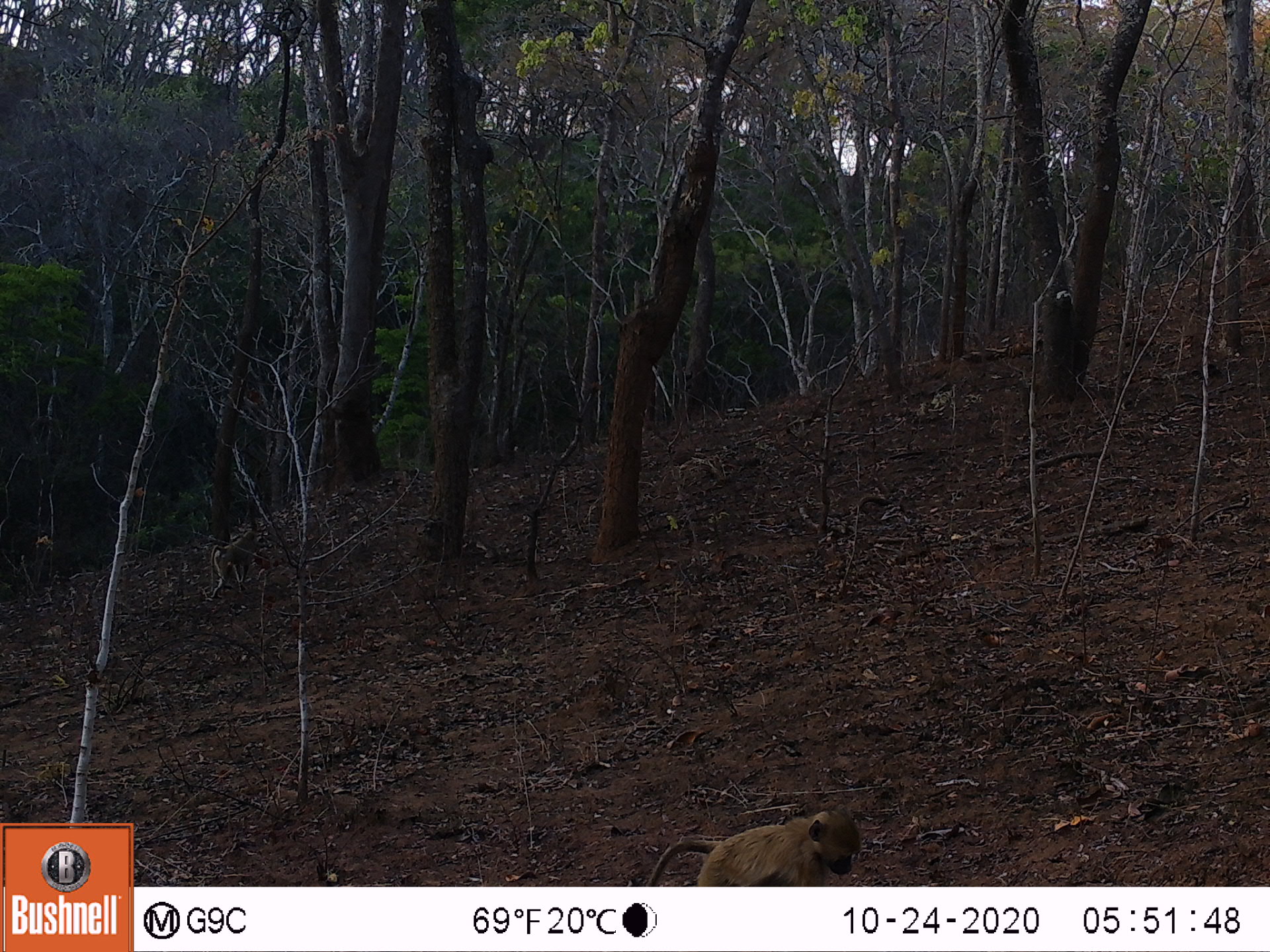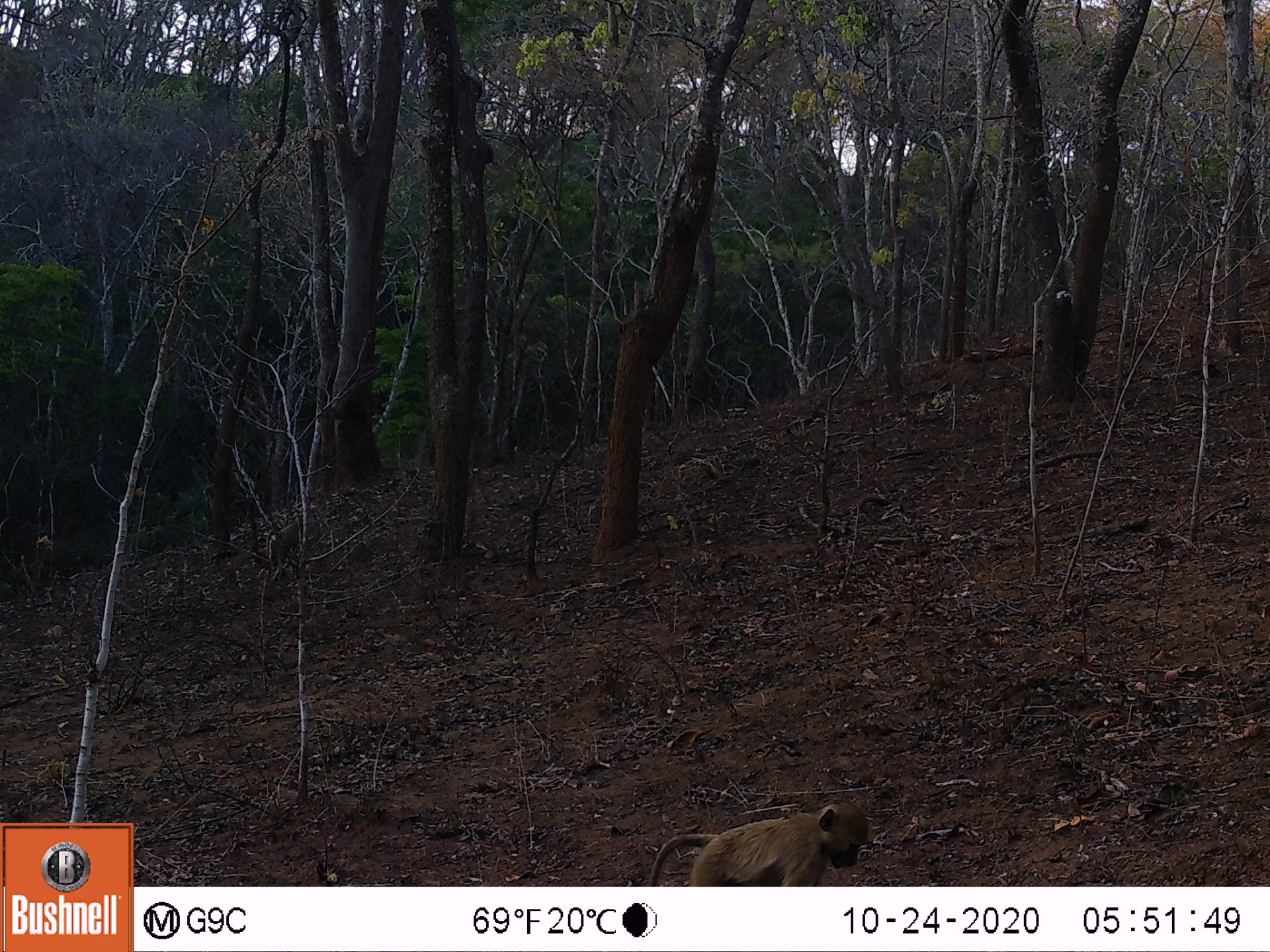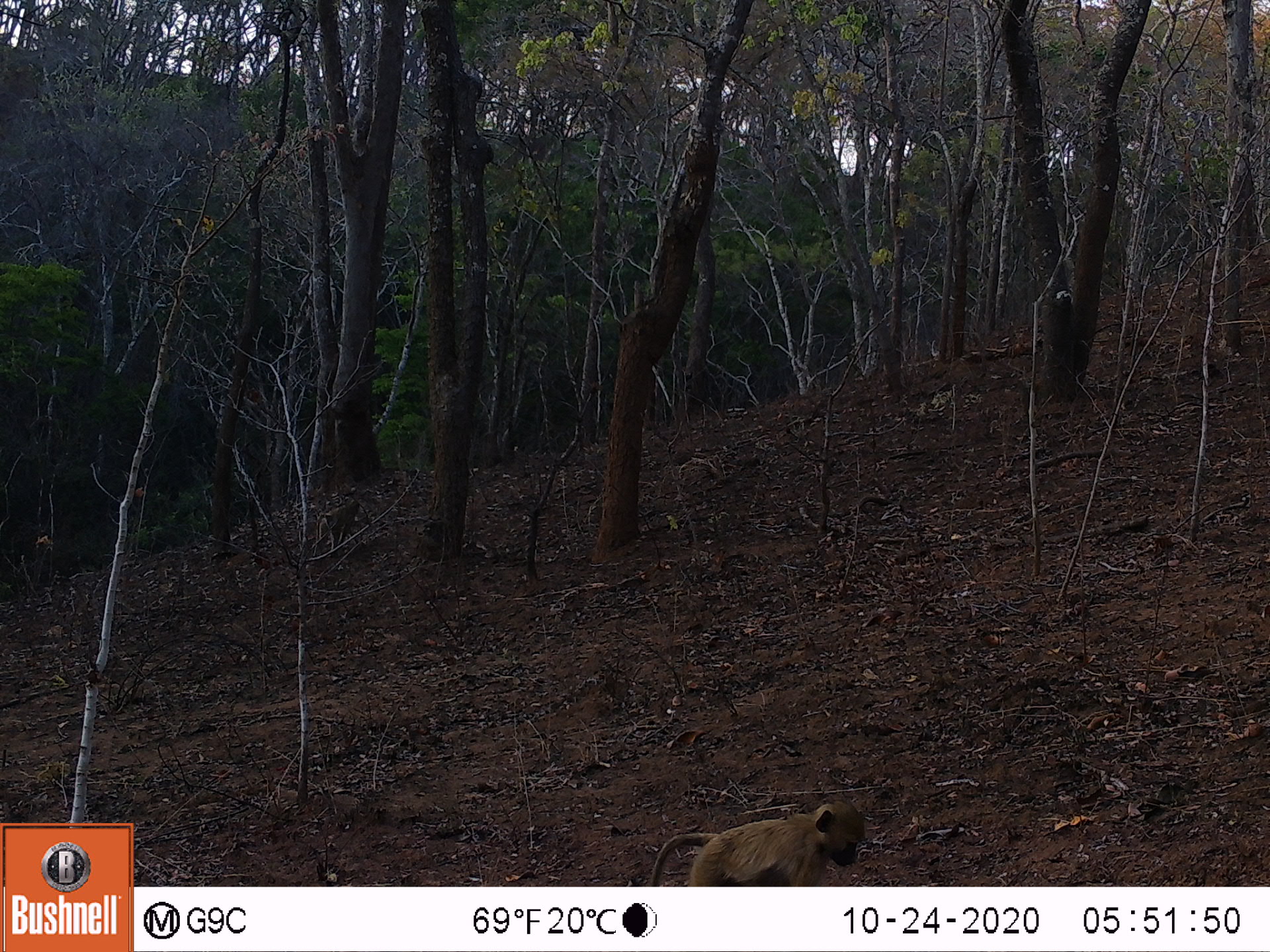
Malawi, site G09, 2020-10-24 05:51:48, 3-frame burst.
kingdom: Animalia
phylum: Chordata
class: Mammalia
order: Primates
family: Cercopithecidae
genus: Papio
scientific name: Papio cynocephalus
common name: yellow baboon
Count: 2.